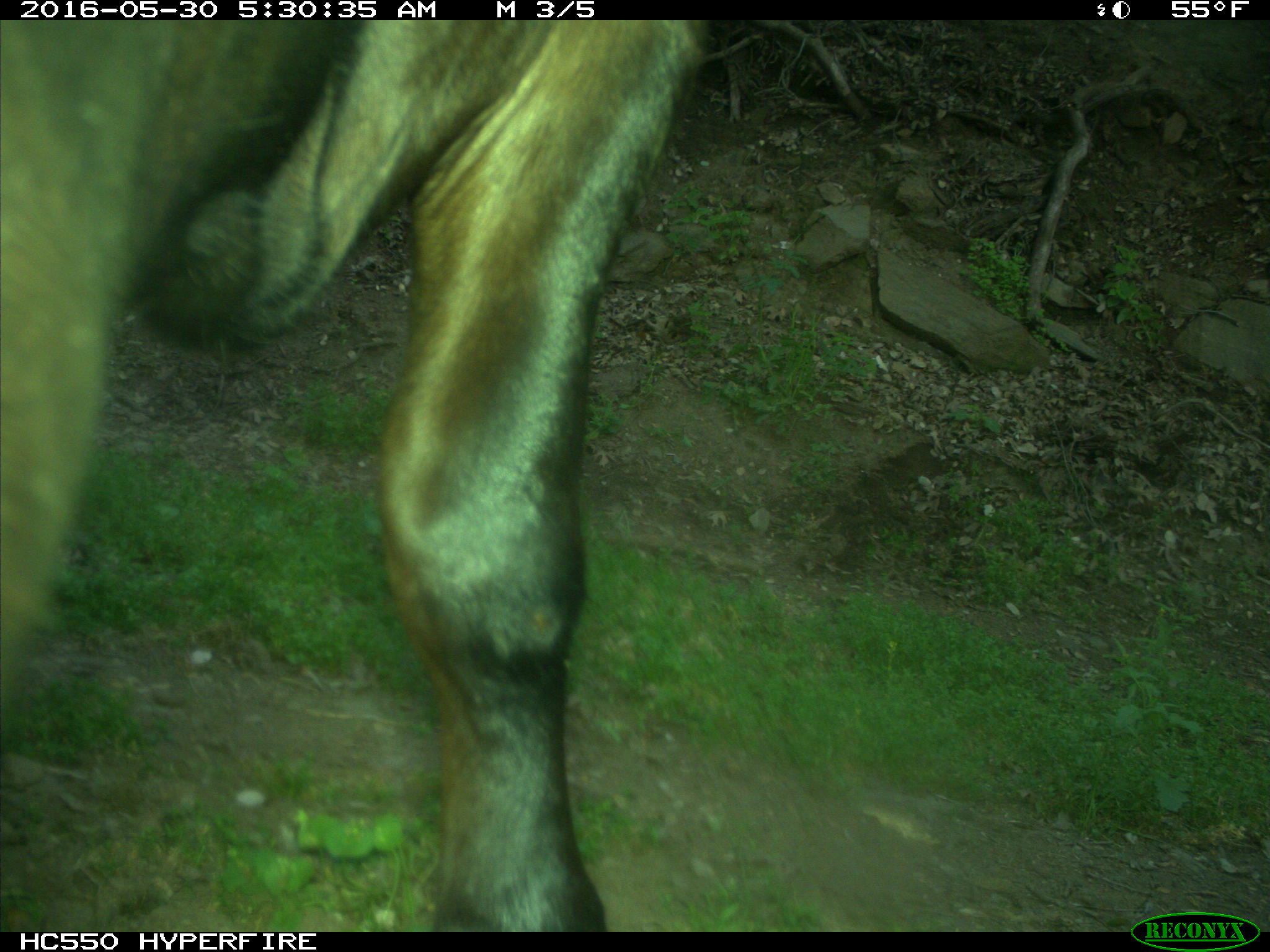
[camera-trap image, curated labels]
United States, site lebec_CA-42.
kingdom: Animalia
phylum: Chordata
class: Mammalia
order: Artiodactyla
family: Bovidae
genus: Bos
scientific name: Bos taurus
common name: domestic cow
Bos taurus (domestic cow).